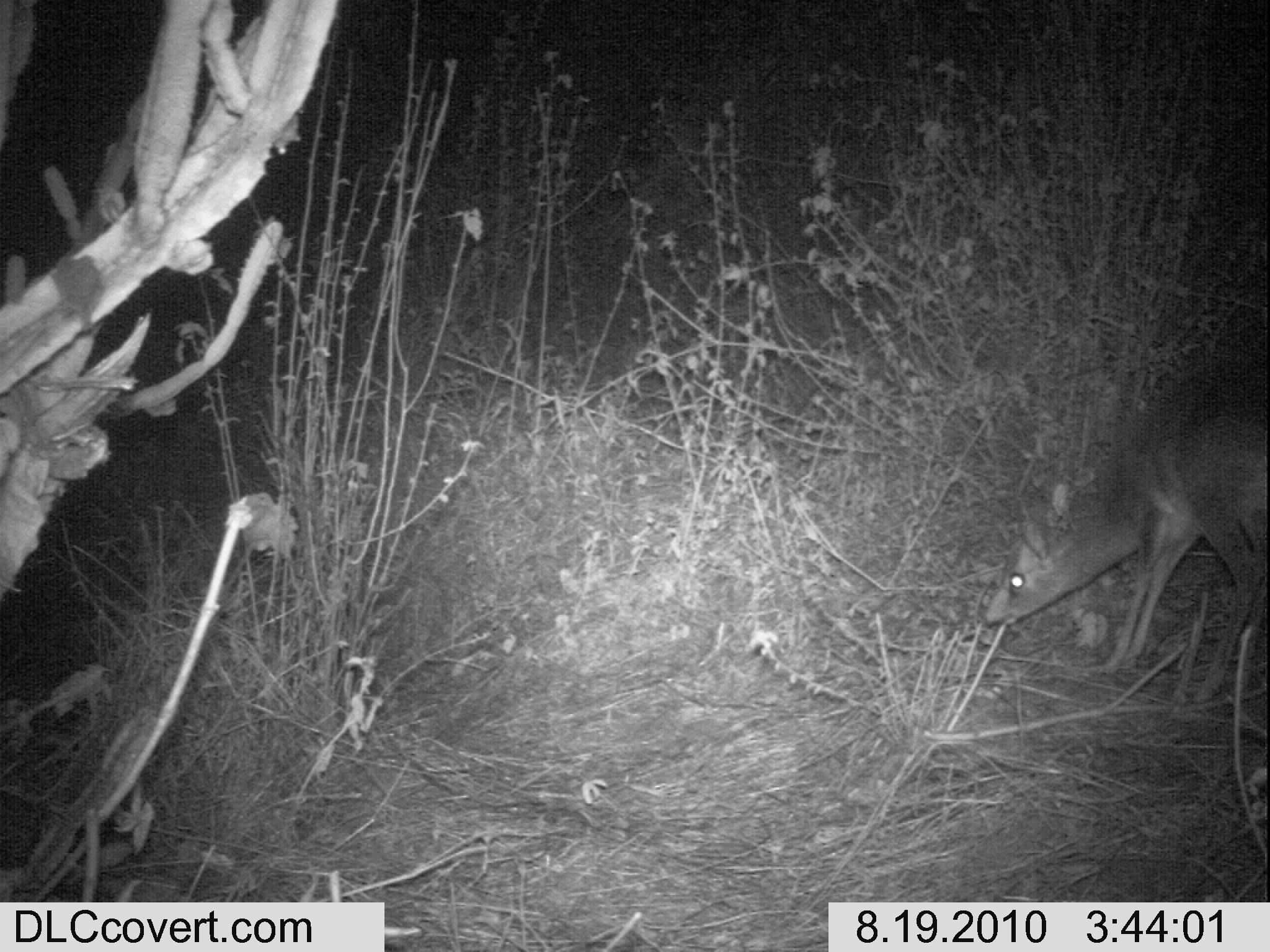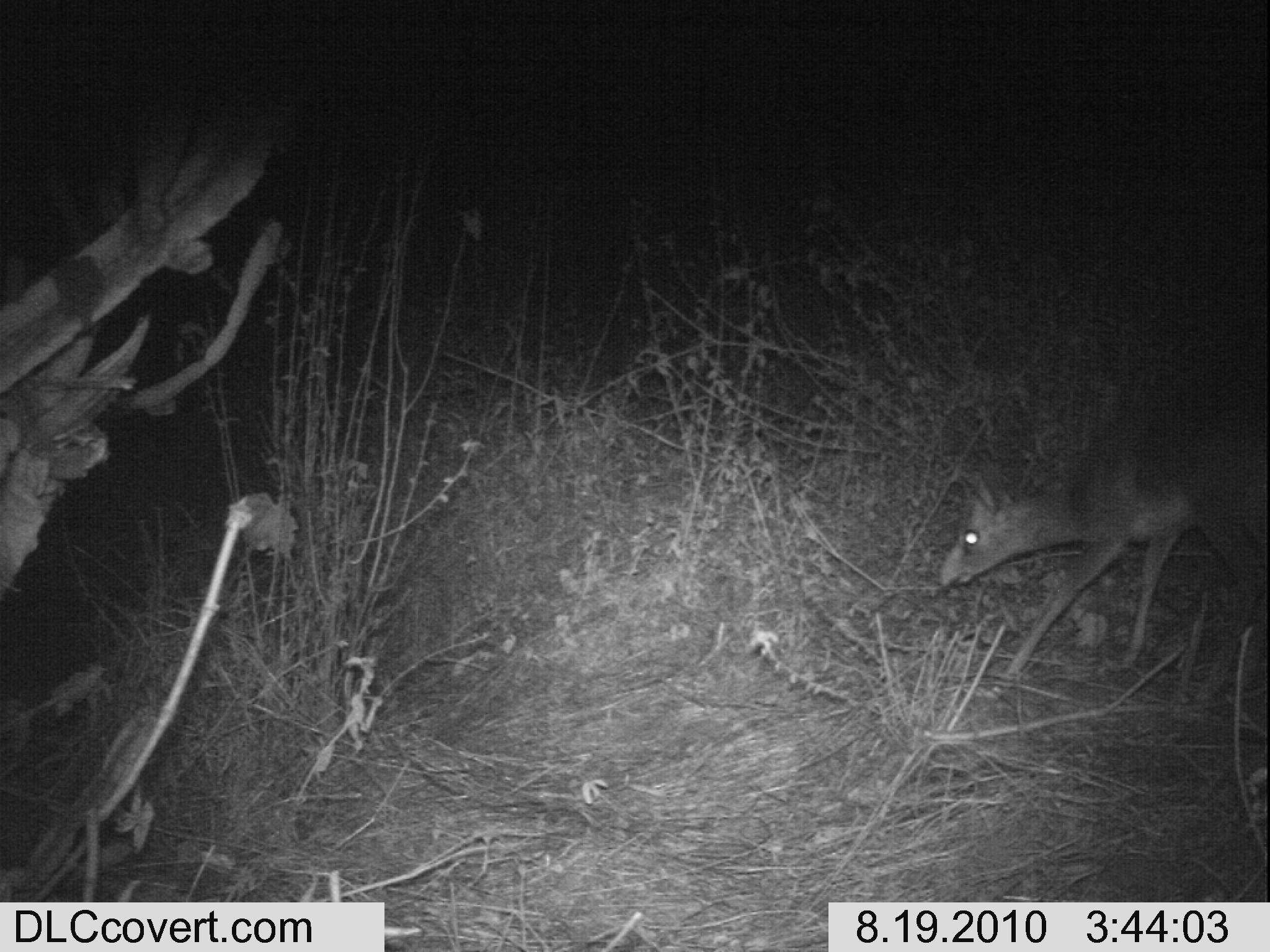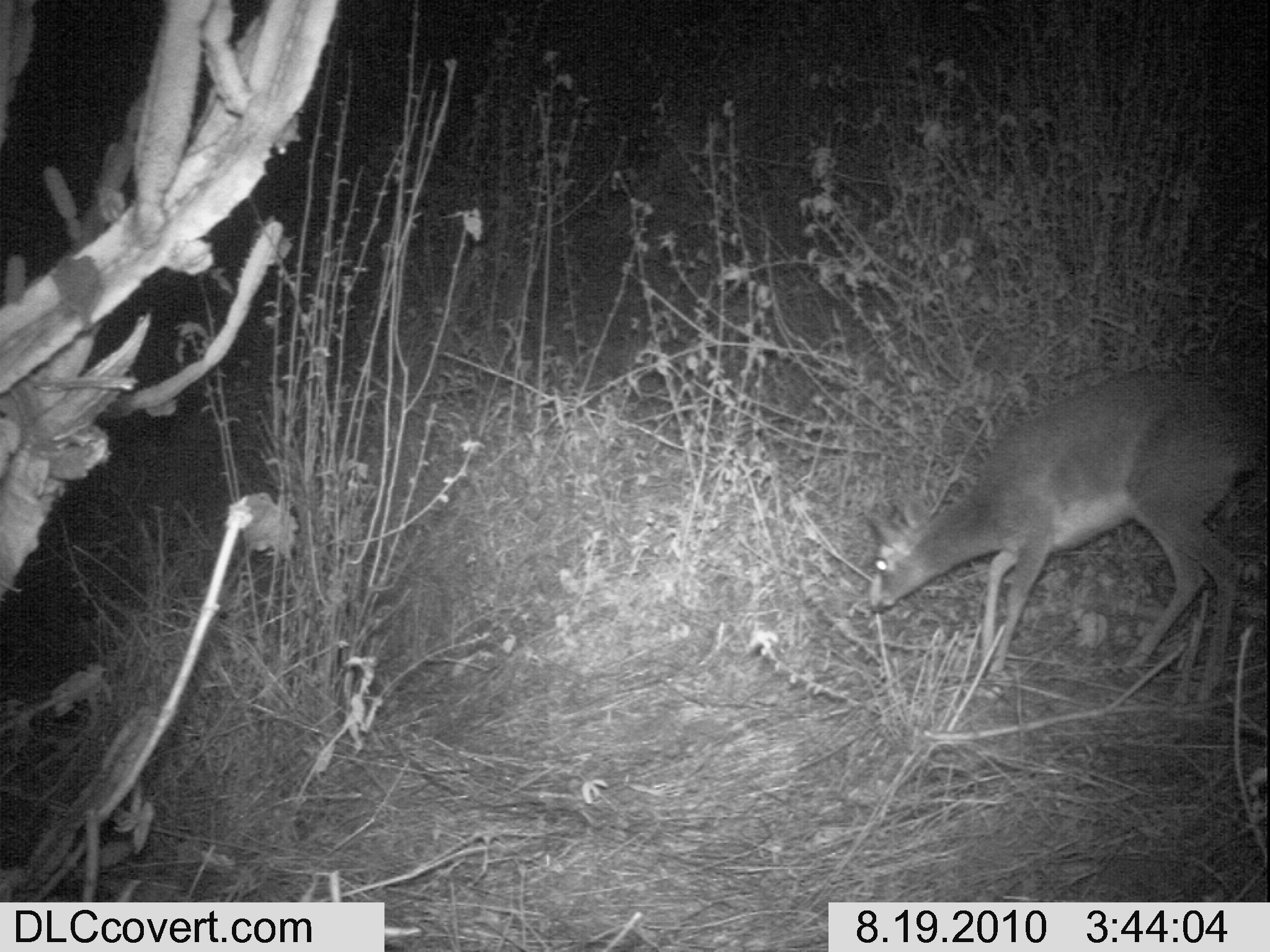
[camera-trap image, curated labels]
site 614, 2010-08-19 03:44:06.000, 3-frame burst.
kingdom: Animalia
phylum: Chordata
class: Mammalia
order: Artiodactyla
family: Bovidae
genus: Madoqua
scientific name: Madoqua guentheri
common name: günther's dik-dik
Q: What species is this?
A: Madoqua guentheri (günther's dik-dik).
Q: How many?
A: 1.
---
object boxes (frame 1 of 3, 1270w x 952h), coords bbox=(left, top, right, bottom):
madoqua guentheri: bbox=(978, 343, 1270, 668)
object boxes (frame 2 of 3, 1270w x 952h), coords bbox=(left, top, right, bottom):
madoqua guentheri: bbox=(934, 381, 1270, 716)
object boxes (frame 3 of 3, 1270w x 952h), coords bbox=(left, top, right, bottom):
madoqua guentheri: bbox=(862, 364, 1263, 702)